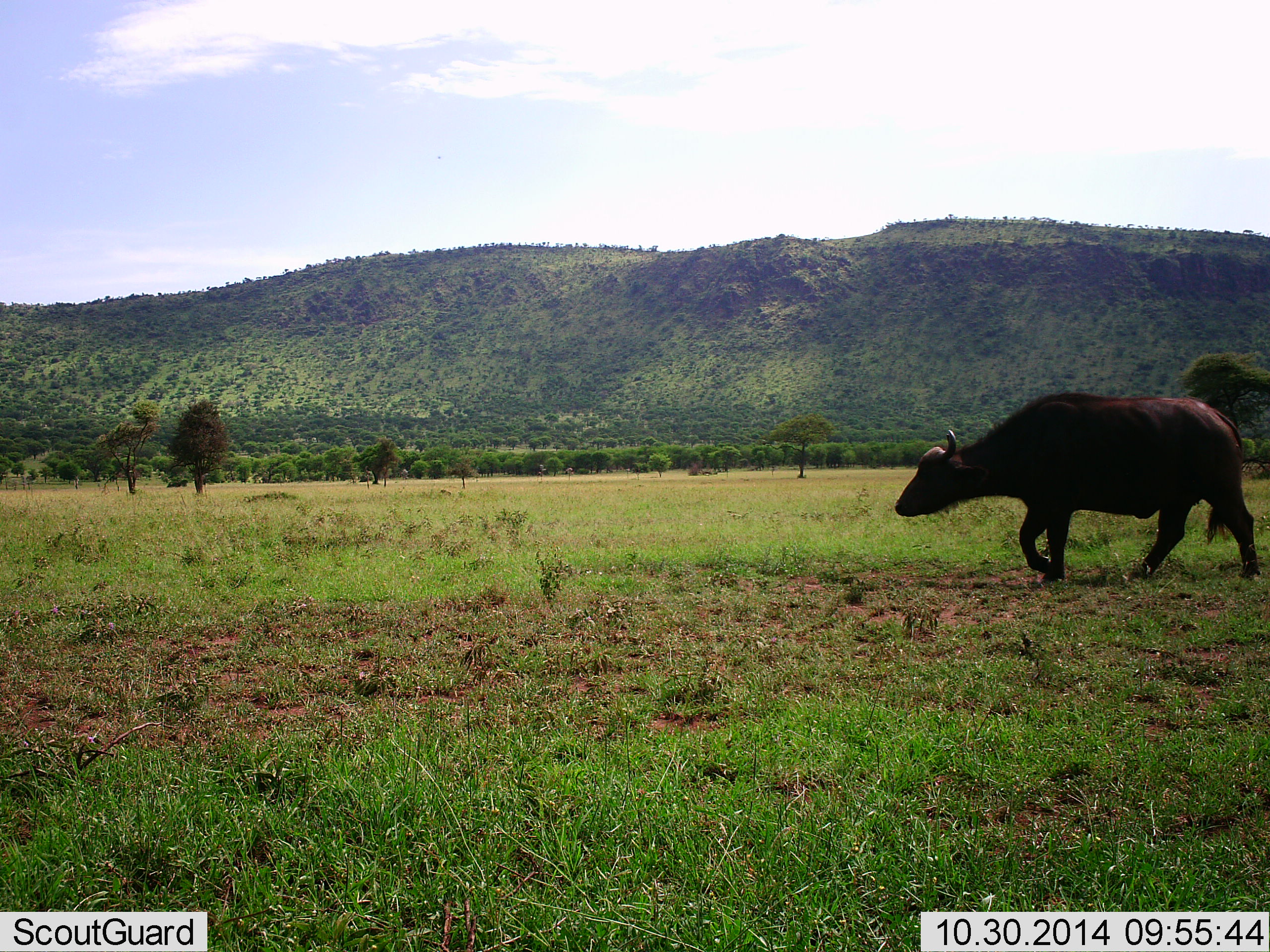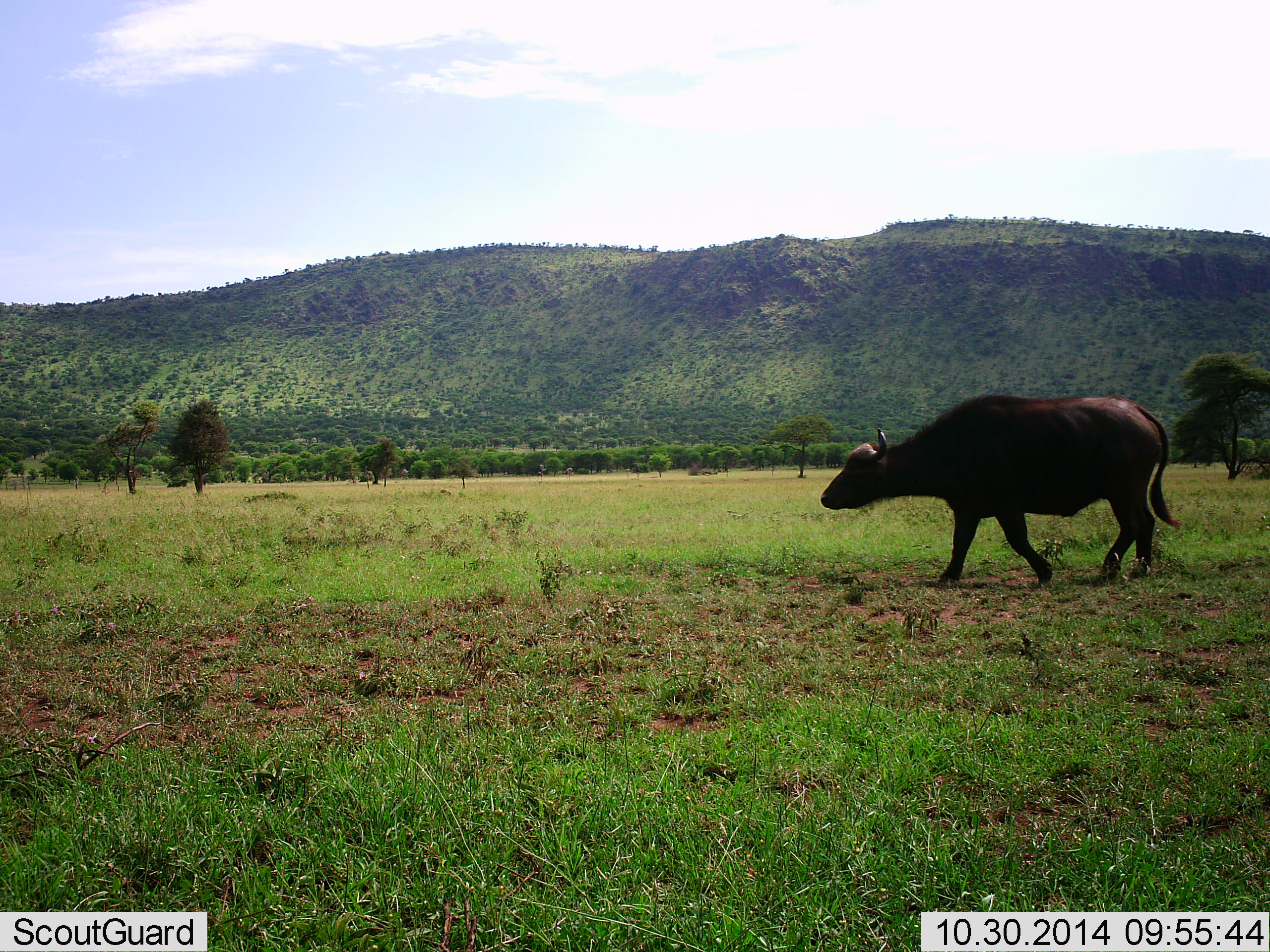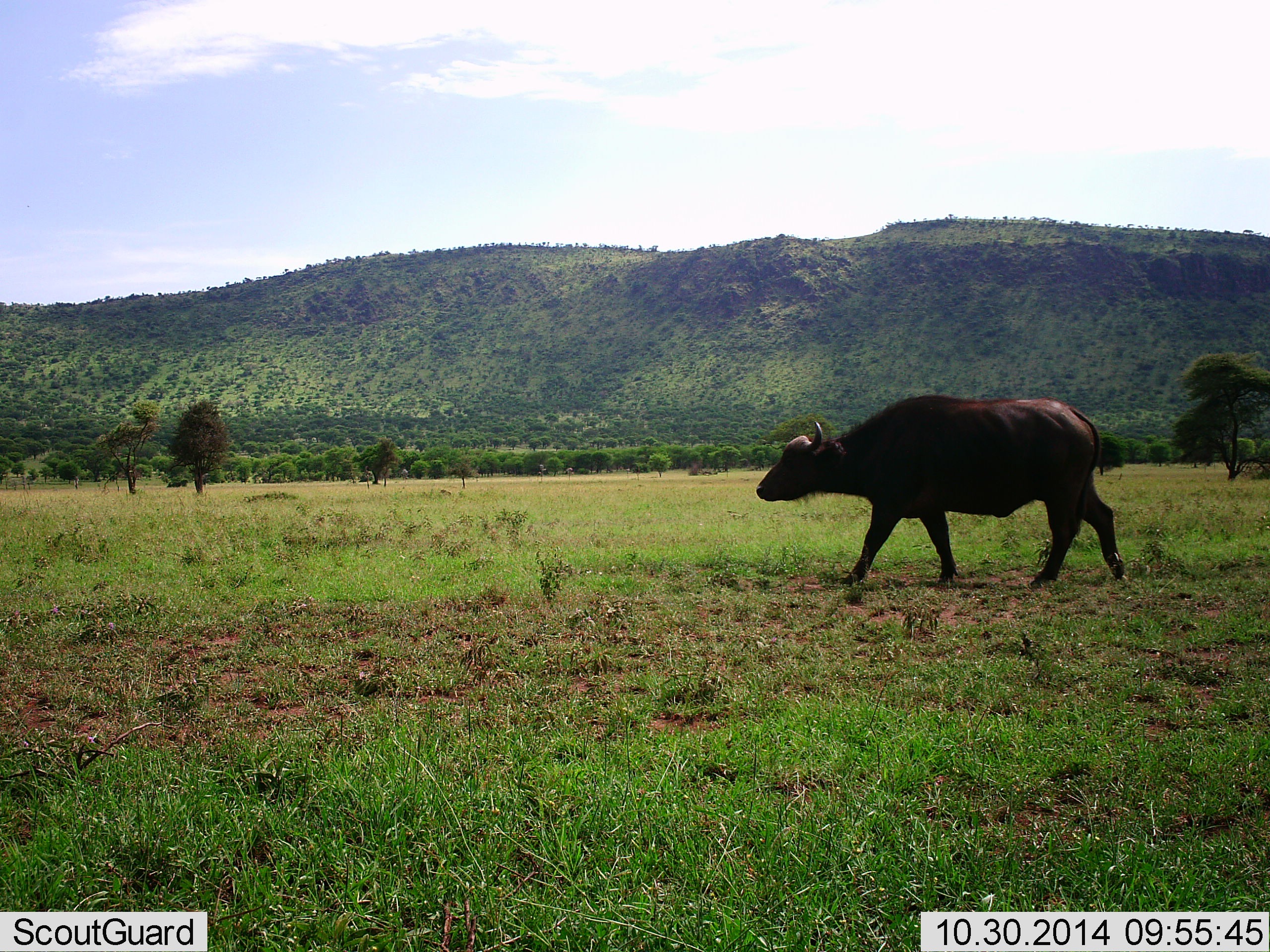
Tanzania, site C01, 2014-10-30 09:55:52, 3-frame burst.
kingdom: Animalia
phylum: Chordata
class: Mammalia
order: Artiodactyla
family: Bovidae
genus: Syncerus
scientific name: Syncerus caffer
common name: cape buffalo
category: buffalo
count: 1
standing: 0%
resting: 0%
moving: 100%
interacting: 0%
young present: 0%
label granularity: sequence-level